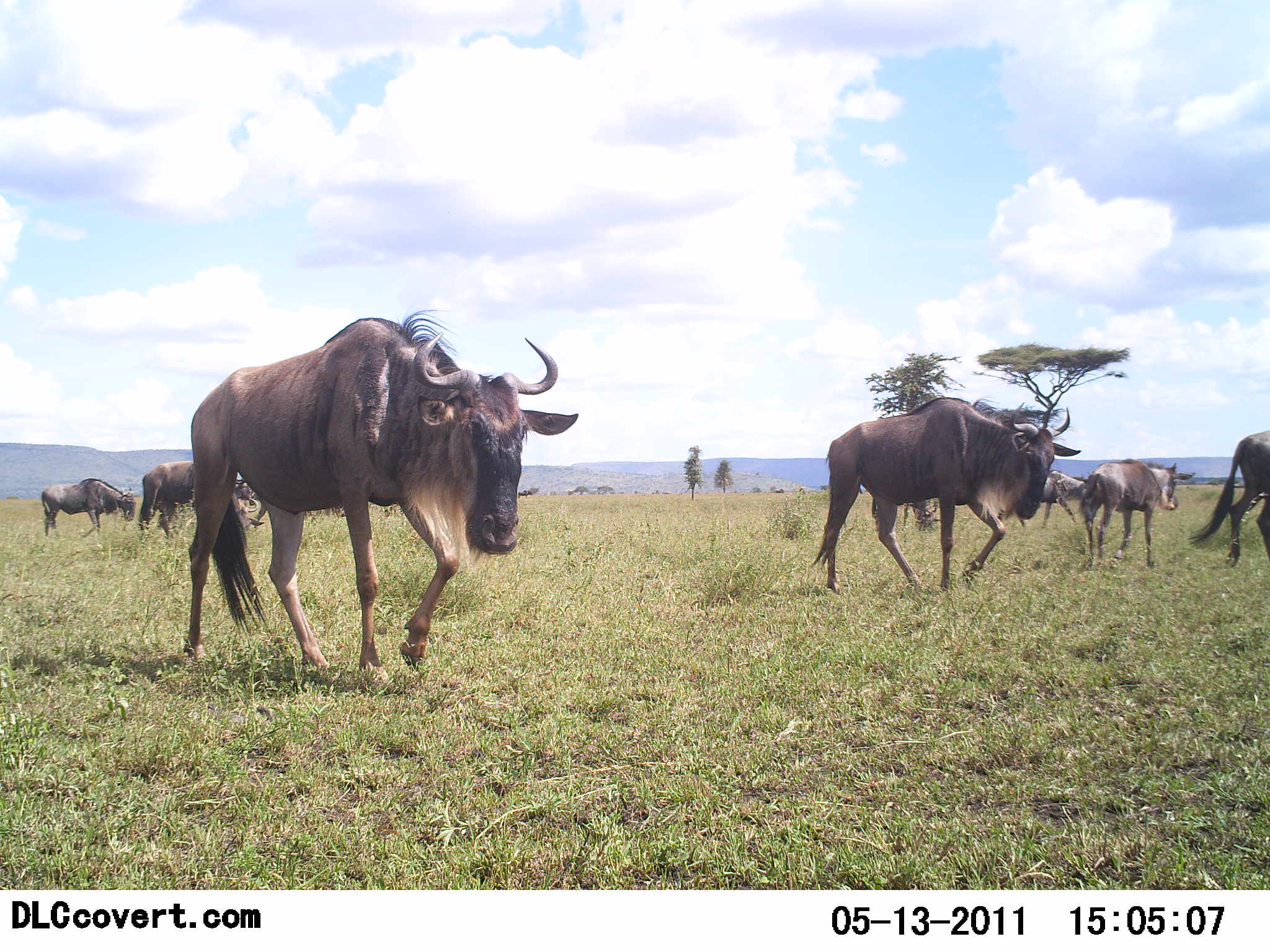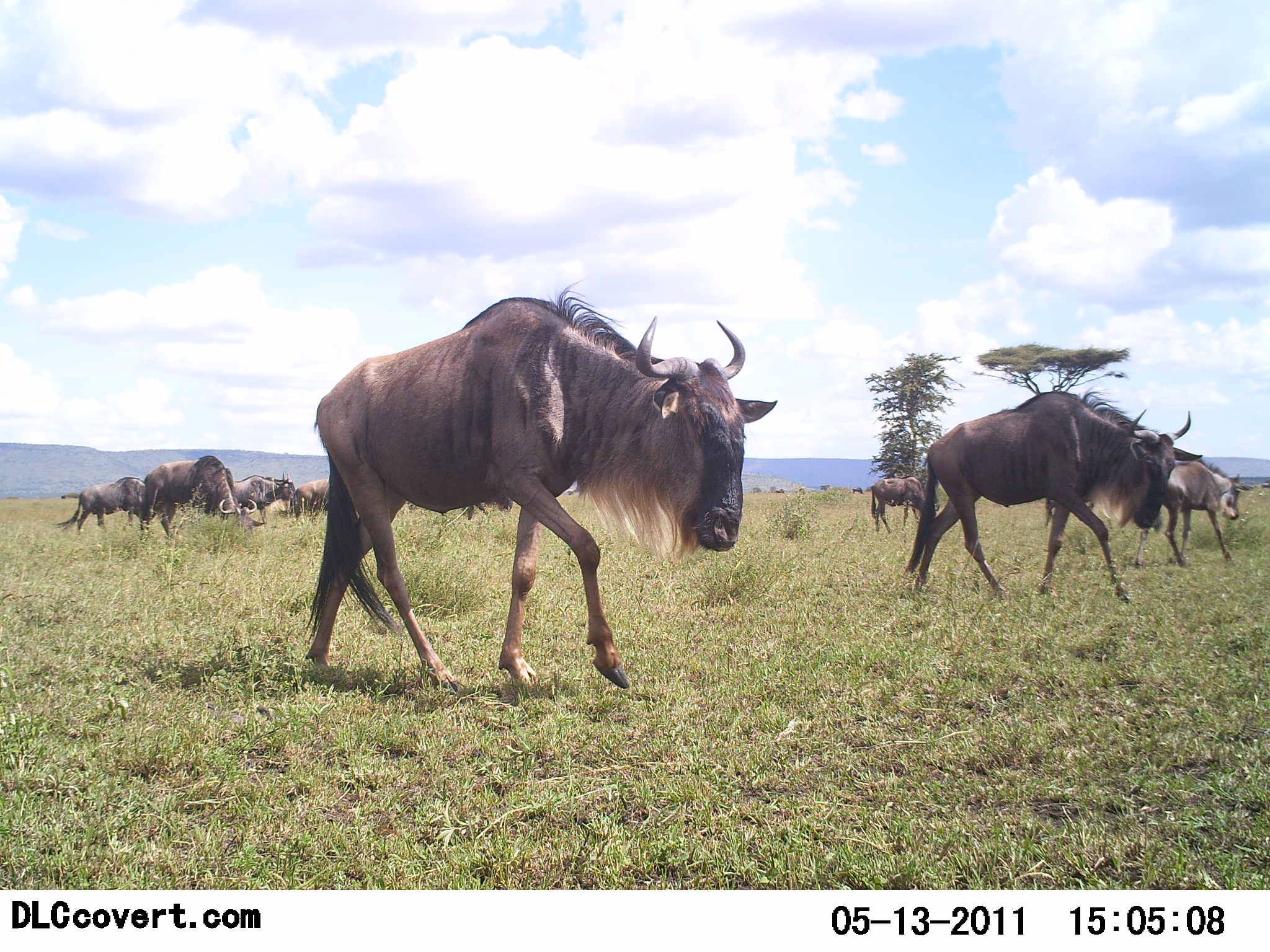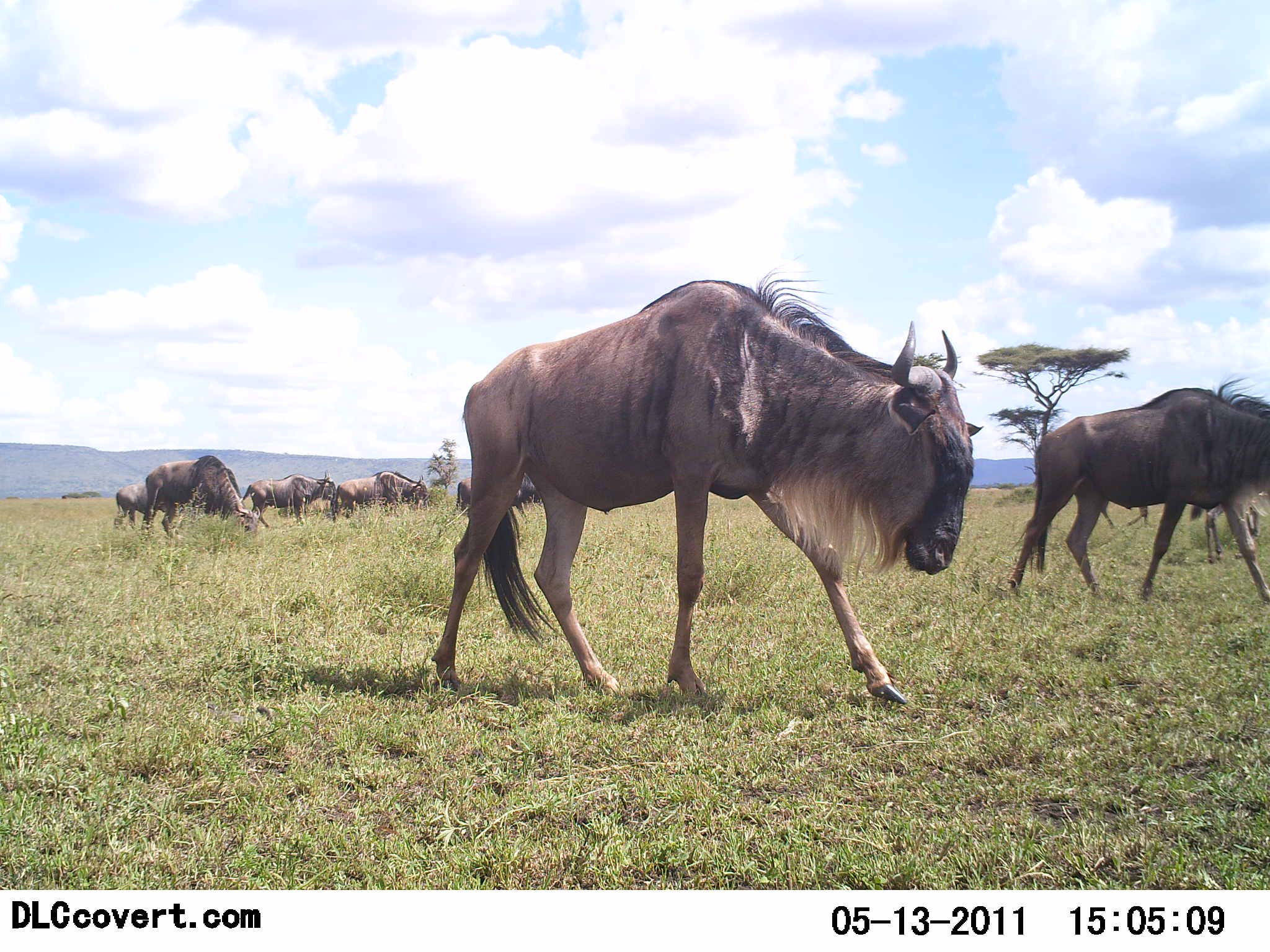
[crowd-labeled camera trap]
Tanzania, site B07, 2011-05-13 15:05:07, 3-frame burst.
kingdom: Animalia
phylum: Chordata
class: Mammalia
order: Artiodactyla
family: Bovidae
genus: Connochaetes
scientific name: Connochaetes taurinus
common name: blue wildebeest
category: wildebeest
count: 10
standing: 33%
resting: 0%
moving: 93%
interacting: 0%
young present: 20%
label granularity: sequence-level